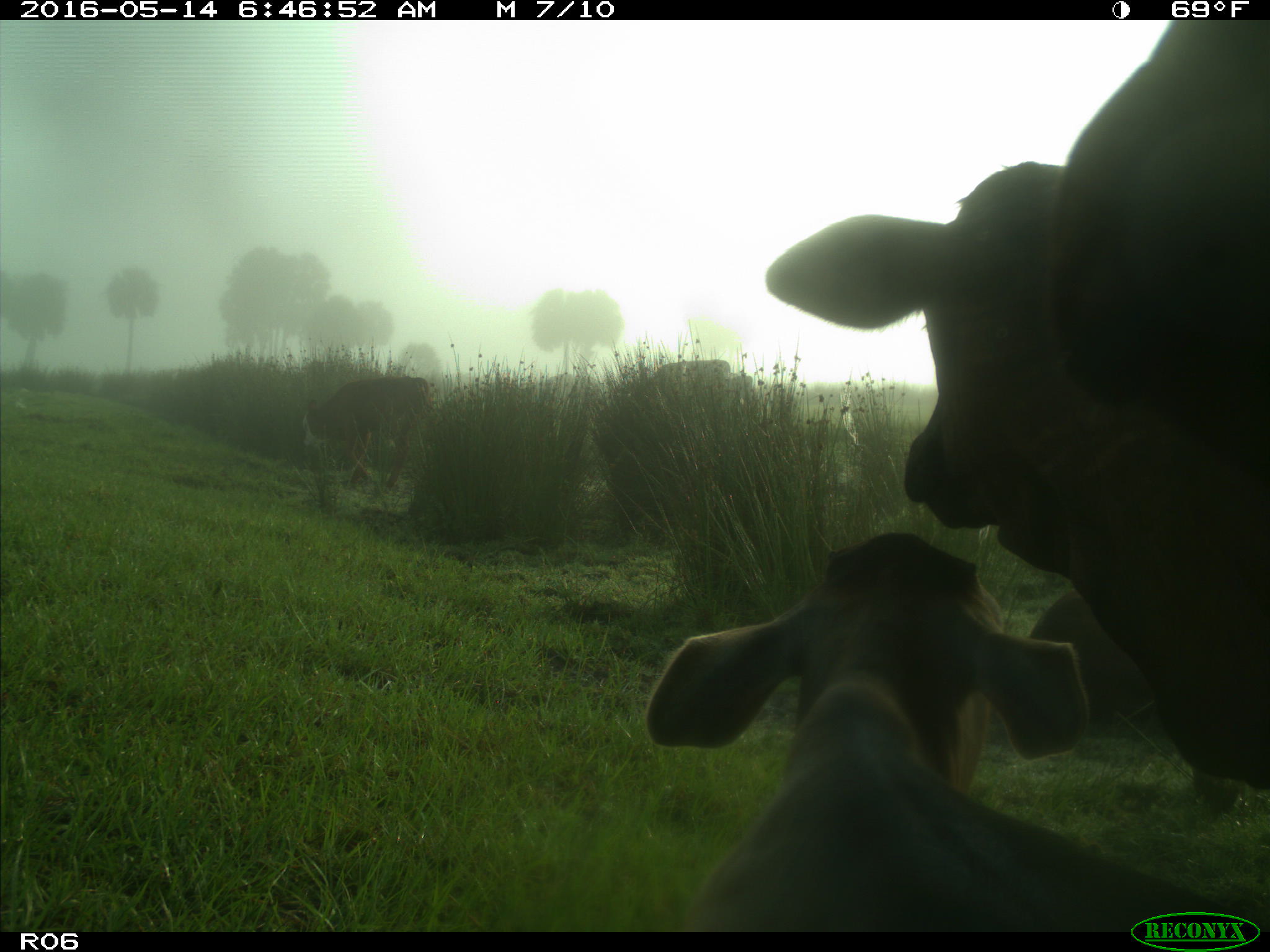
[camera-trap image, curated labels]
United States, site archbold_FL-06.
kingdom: Animalia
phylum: Chordata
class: Mammalia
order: Artiodactyla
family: Bovidae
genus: Bos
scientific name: Bos taurus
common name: domestic cow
Bos taurus (domestic cow).